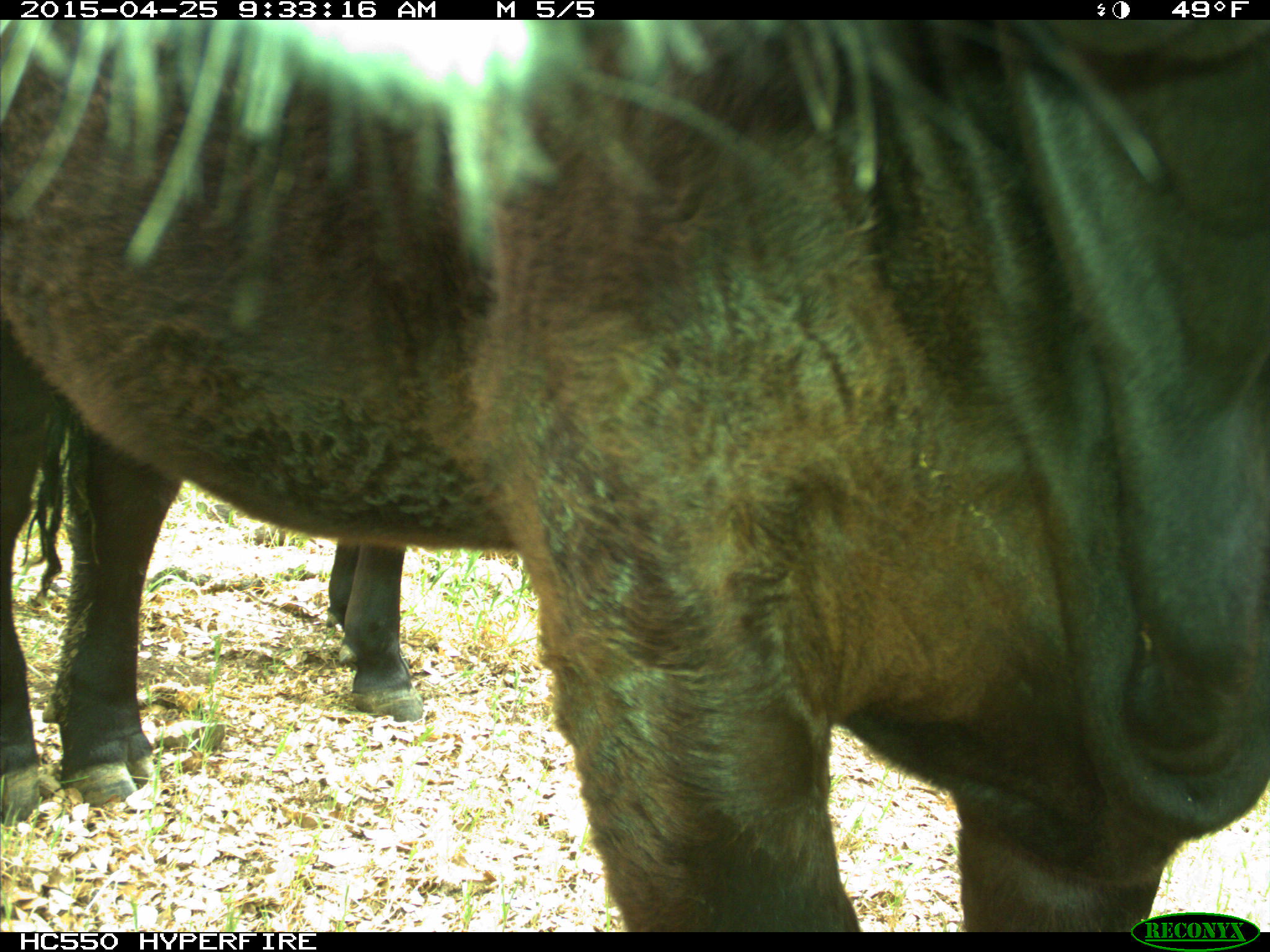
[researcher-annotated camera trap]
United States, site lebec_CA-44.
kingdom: Animalia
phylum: Chordata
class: Mammalia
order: Artiodactyla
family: Suidae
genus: Sus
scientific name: Sus scrofa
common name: wild boar